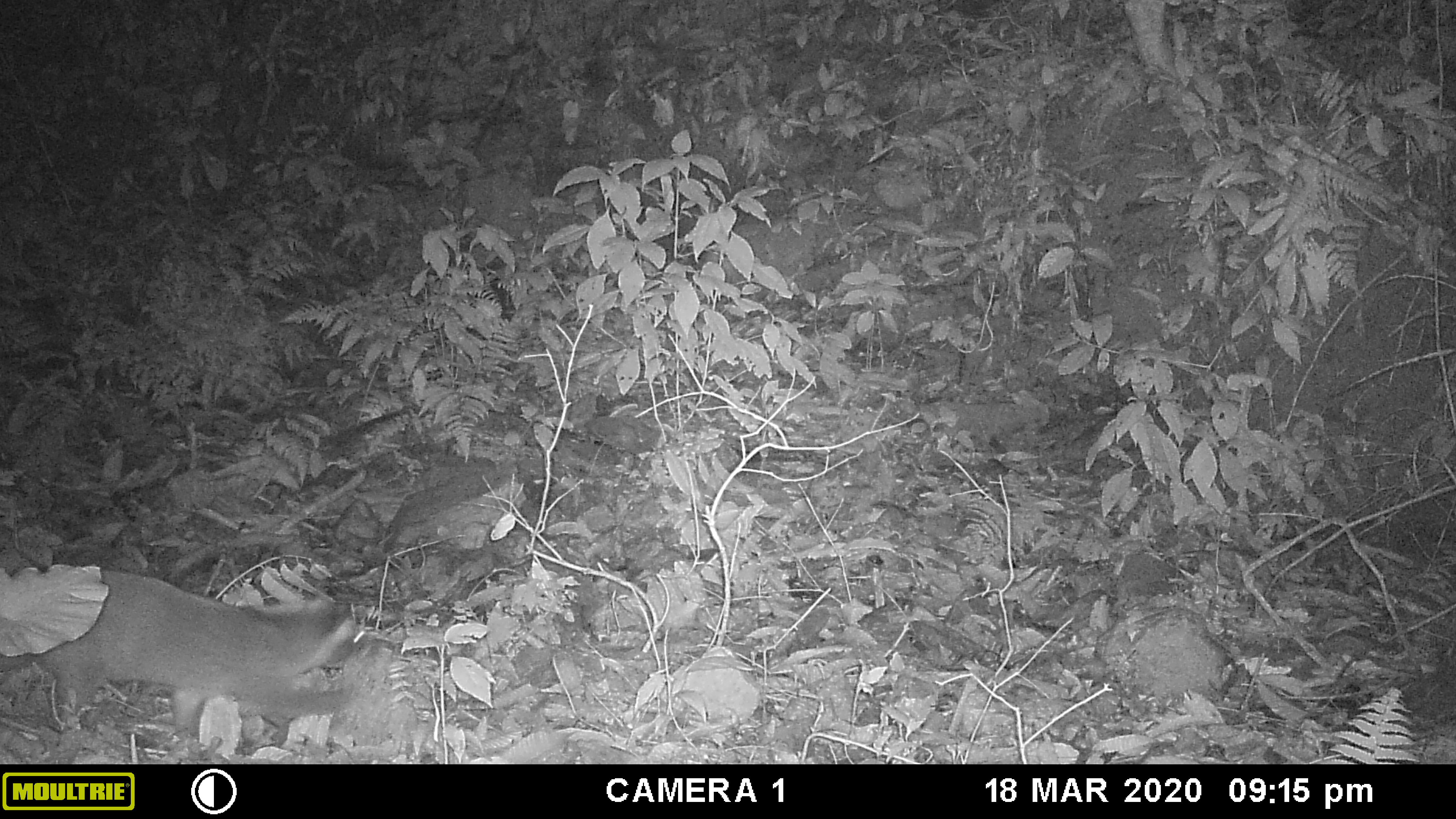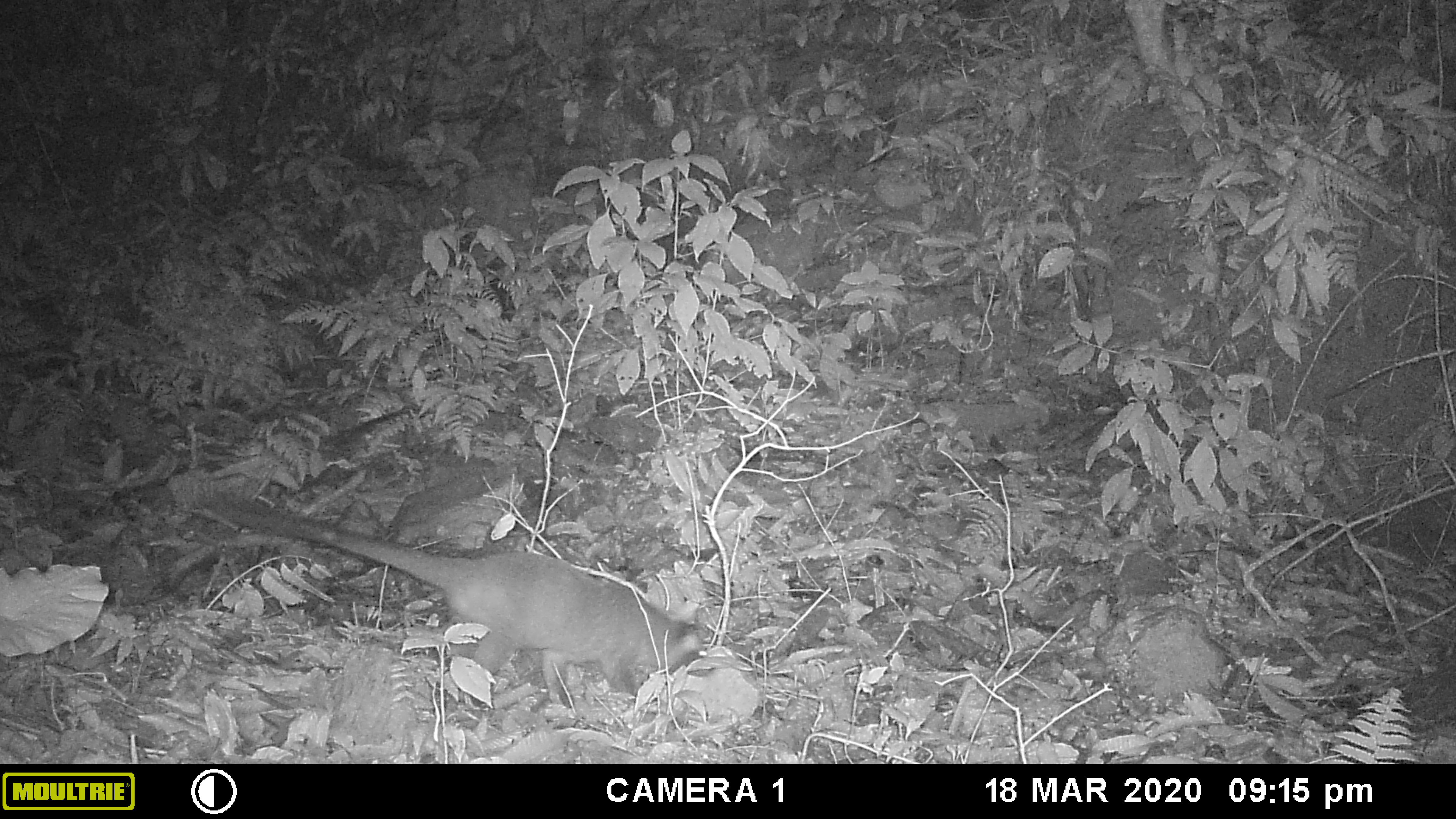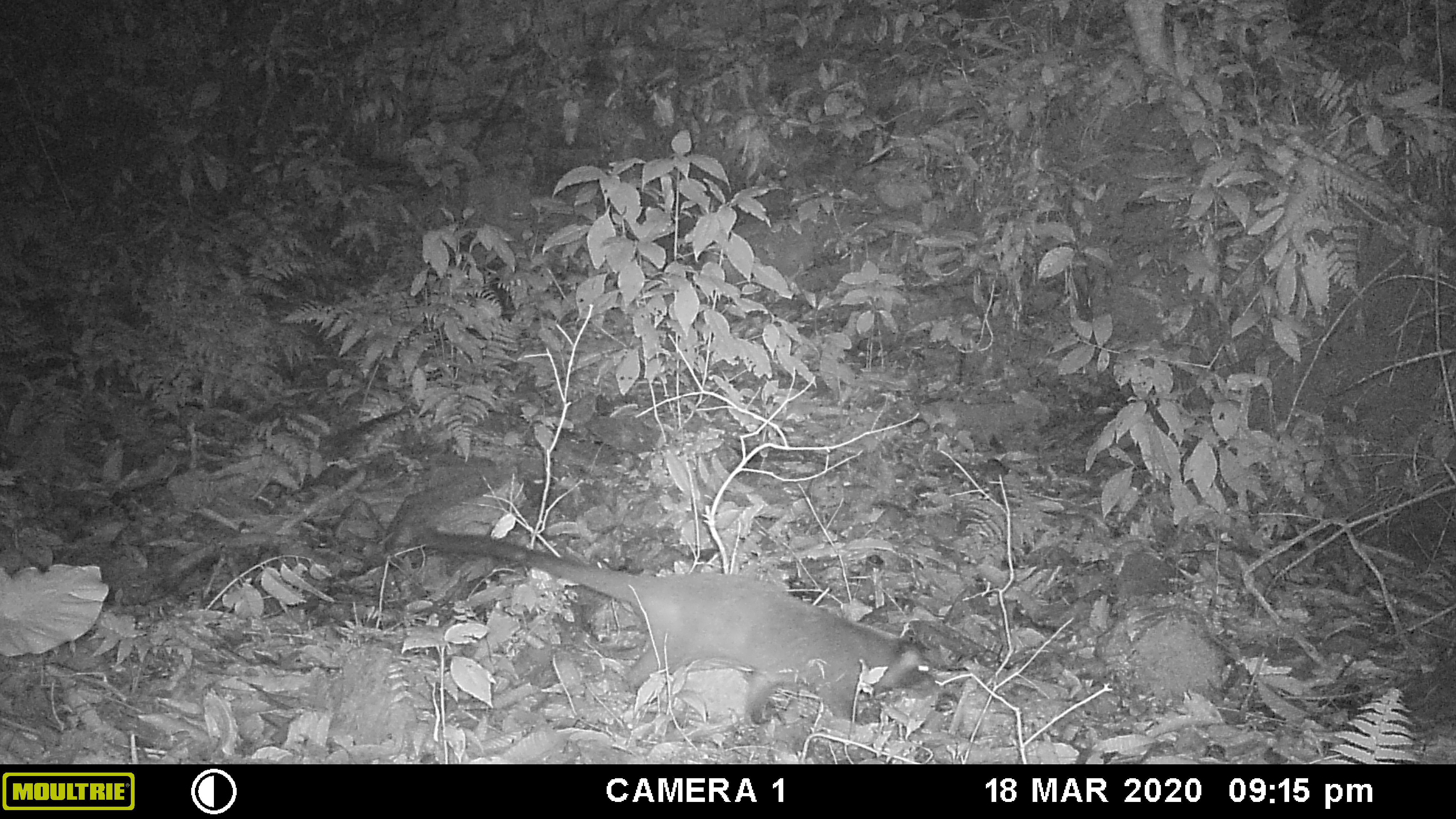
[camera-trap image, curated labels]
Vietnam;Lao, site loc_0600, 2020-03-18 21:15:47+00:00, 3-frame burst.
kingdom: Animalia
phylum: Chordata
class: Mammalia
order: Carnivora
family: Viverridae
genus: Paguma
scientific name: Paguma larvata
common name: masked palm civet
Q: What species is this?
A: Masked palm civet (Paguma larvata).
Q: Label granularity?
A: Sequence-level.